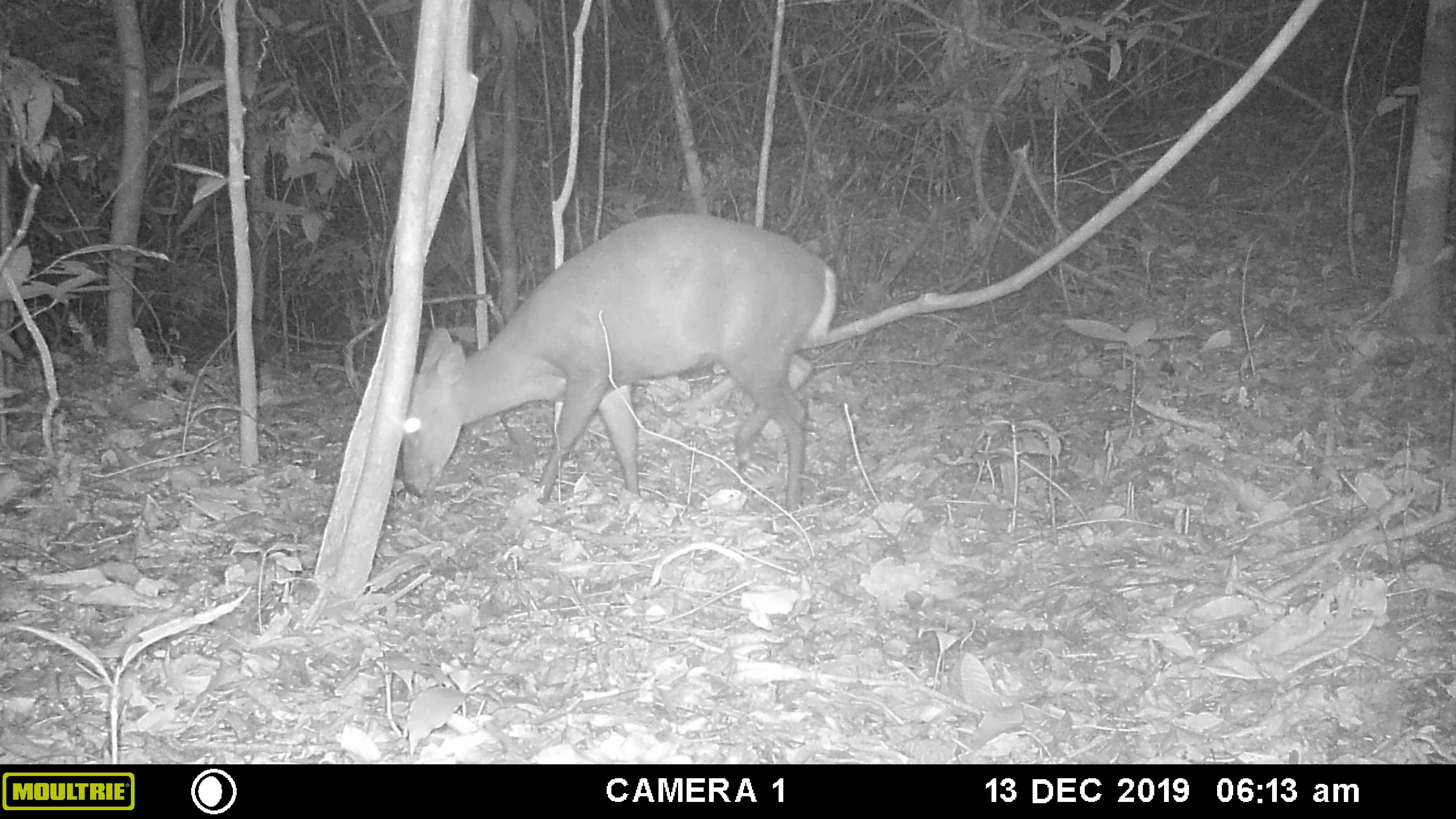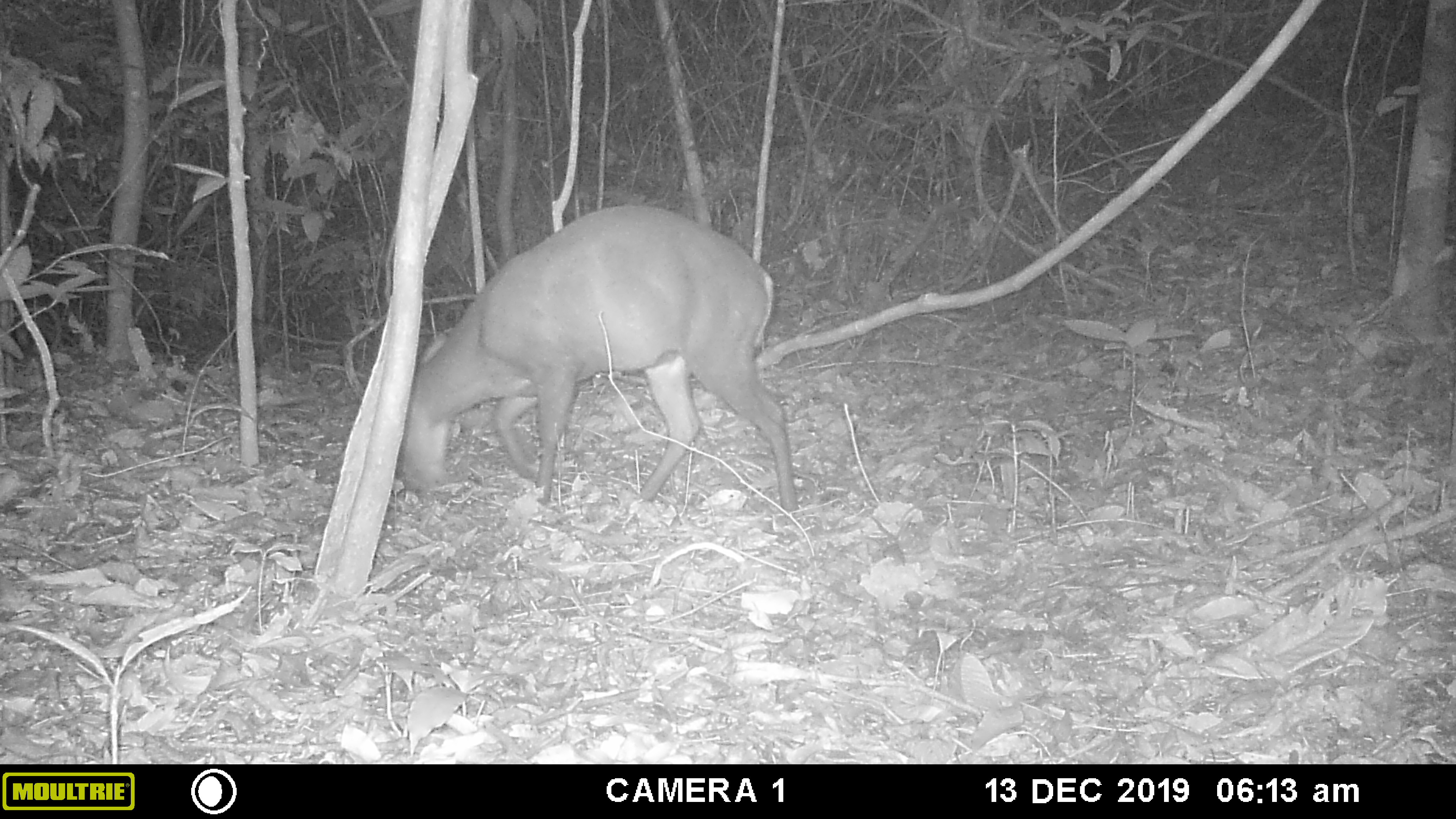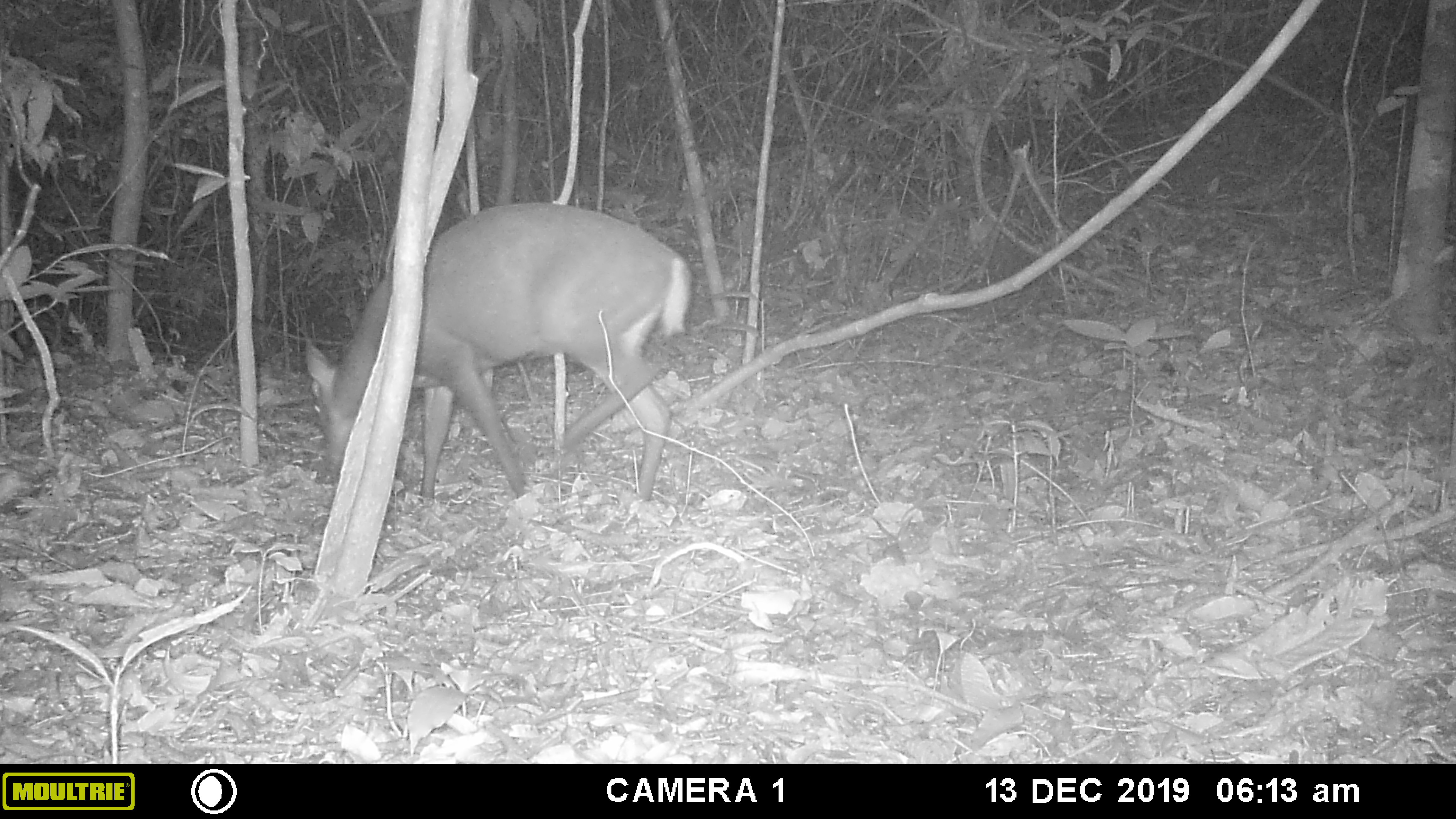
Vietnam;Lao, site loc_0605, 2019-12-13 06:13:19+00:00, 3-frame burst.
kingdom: Animalia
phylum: Chordata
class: Mammalia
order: Artiodactyla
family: Cervidae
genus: Muntiacus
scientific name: Muntiacus rooseveltorum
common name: roosevelt's muntjac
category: roosevelts muntjac group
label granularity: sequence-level